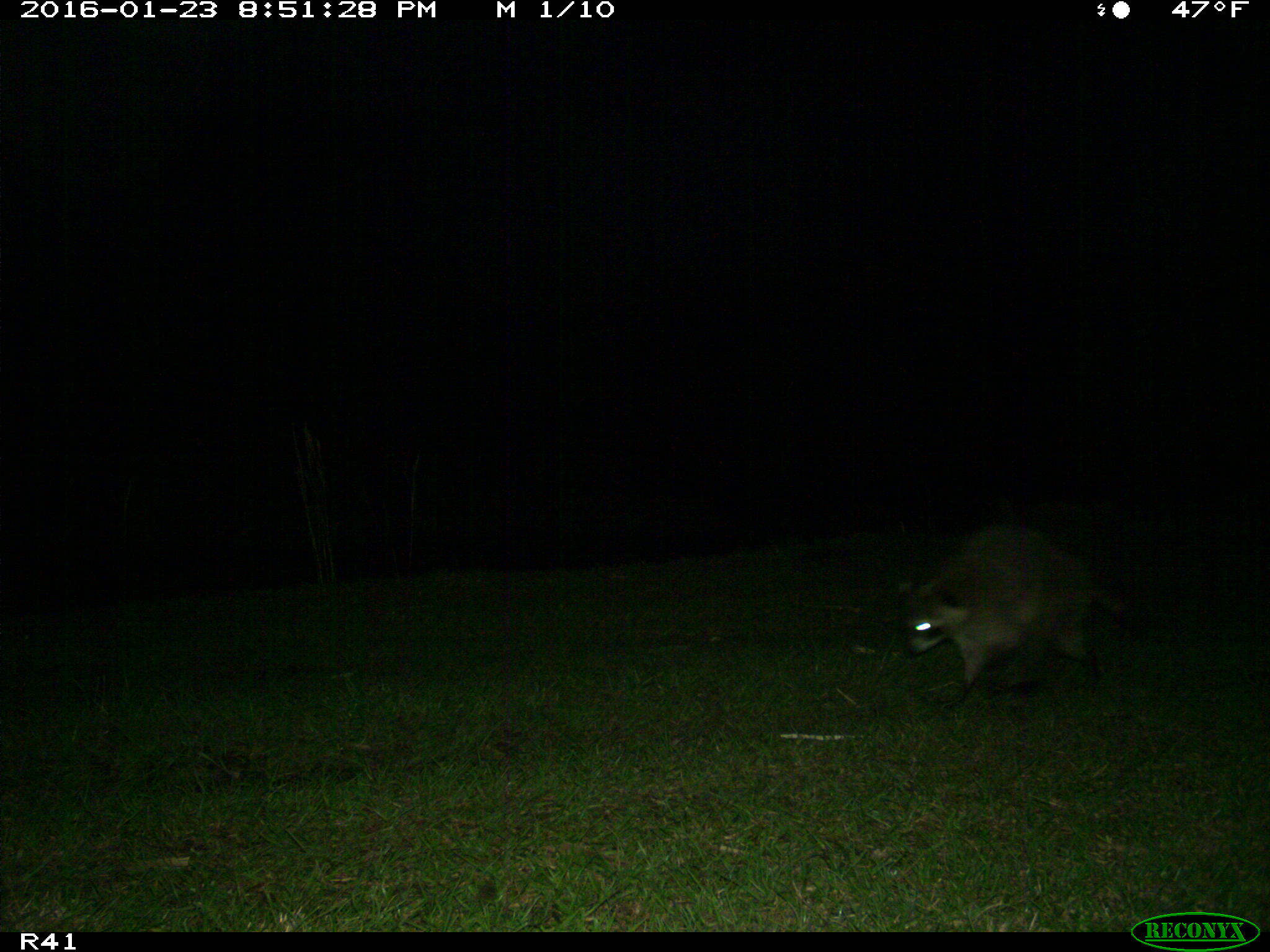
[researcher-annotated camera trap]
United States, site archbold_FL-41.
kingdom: Animalia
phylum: Chordata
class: Mammalia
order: Carnivora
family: Procyonidae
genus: Procyon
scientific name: Procyon lotor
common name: common raccoon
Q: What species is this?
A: Procyon lotor (common raccoon).